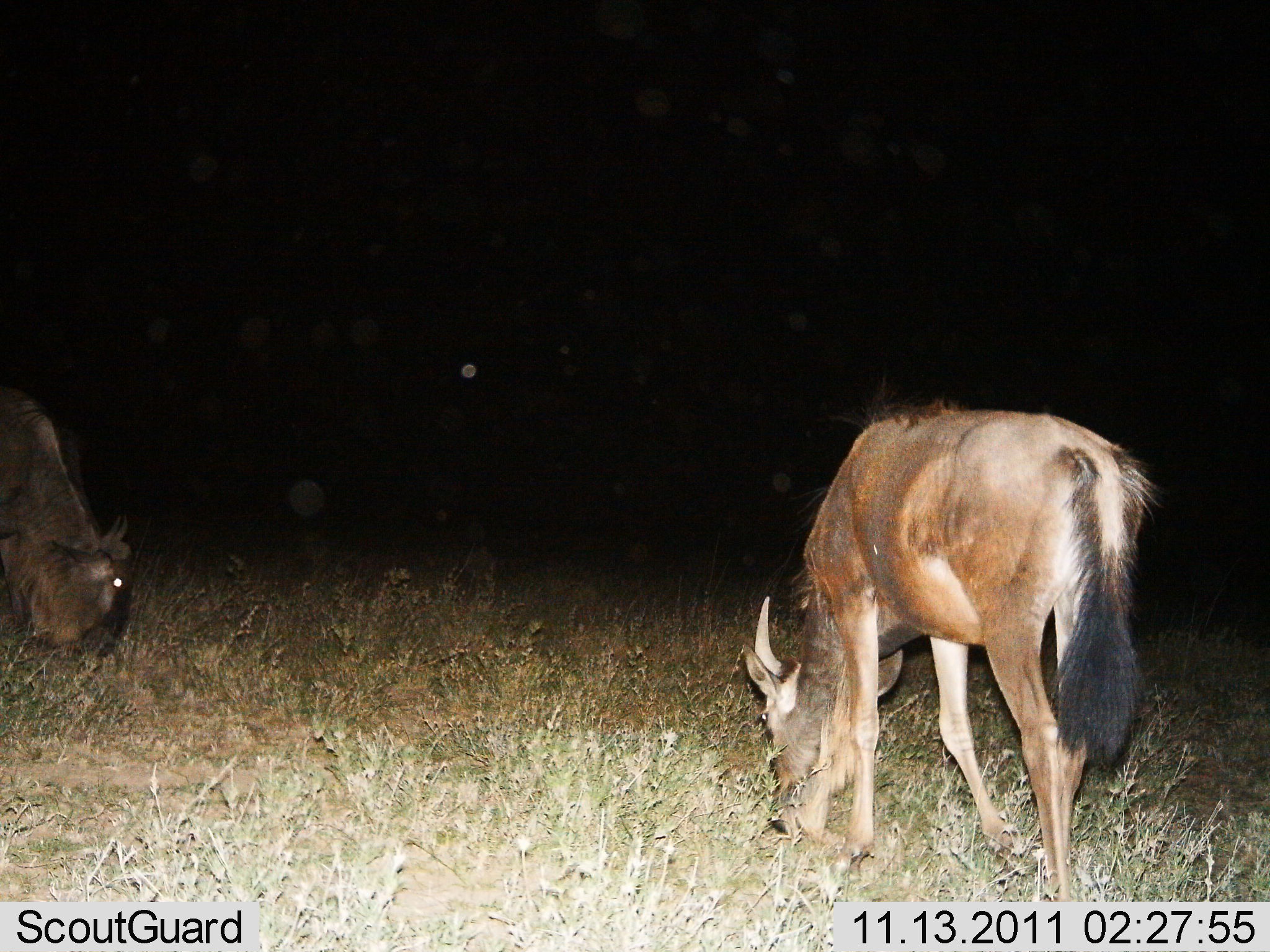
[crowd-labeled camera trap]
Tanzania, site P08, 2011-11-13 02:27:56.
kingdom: Animalia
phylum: Chordata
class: Mammalia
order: Artiodactyla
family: Bovidae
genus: Connochaetes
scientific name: Connochaetes taurinus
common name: blue wildebeest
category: wildebeest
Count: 2.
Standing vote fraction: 27%.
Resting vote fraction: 0%.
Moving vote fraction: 0%.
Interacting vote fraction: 0%.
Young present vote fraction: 9%.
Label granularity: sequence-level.